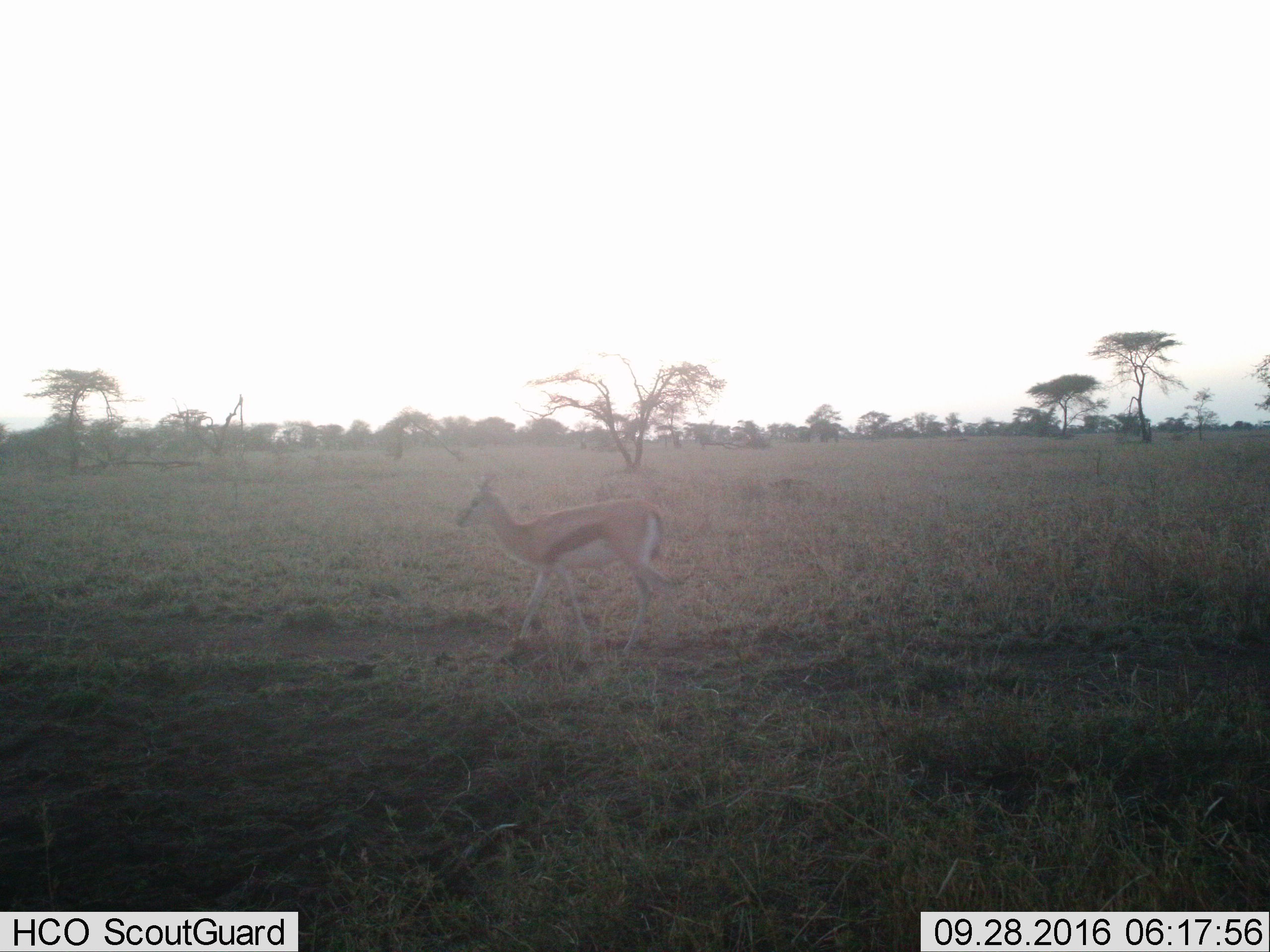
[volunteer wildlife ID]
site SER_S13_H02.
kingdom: Animalia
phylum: Chordata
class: Mammalia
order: Artiodactyla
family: Bovidae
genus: Eudorcas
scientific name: Eudorcas thomsonii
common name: thomson's gazelle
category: gazellethomsons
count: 1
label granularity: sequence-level